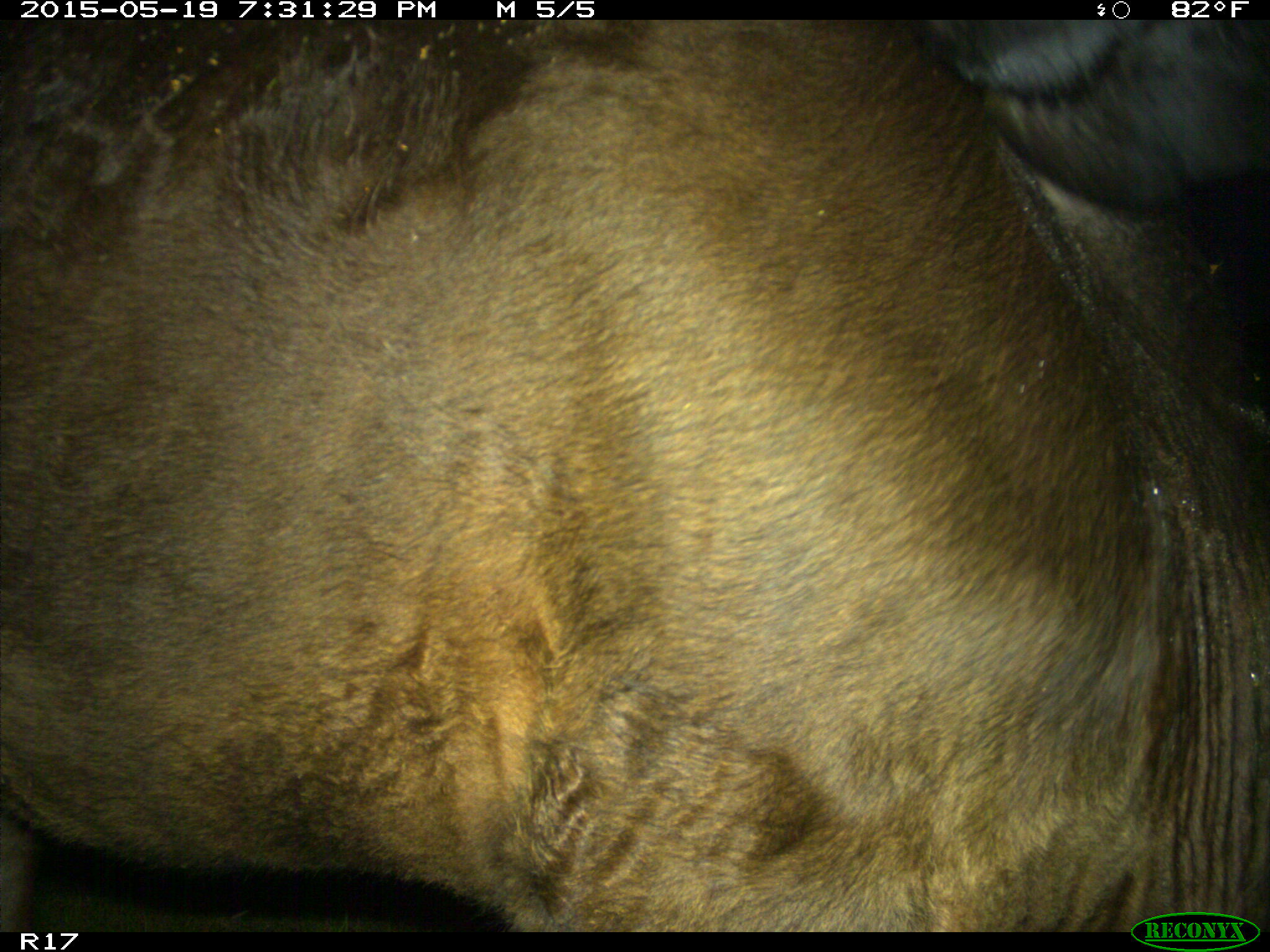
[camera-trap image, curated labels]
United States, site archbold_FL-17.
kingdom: Animalia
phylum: Chordata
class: Mammalia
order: Artiodactyla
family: Bovidae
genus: Bos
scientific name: Bos taurus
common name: domestic cow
Bos taurus (domestic cow).